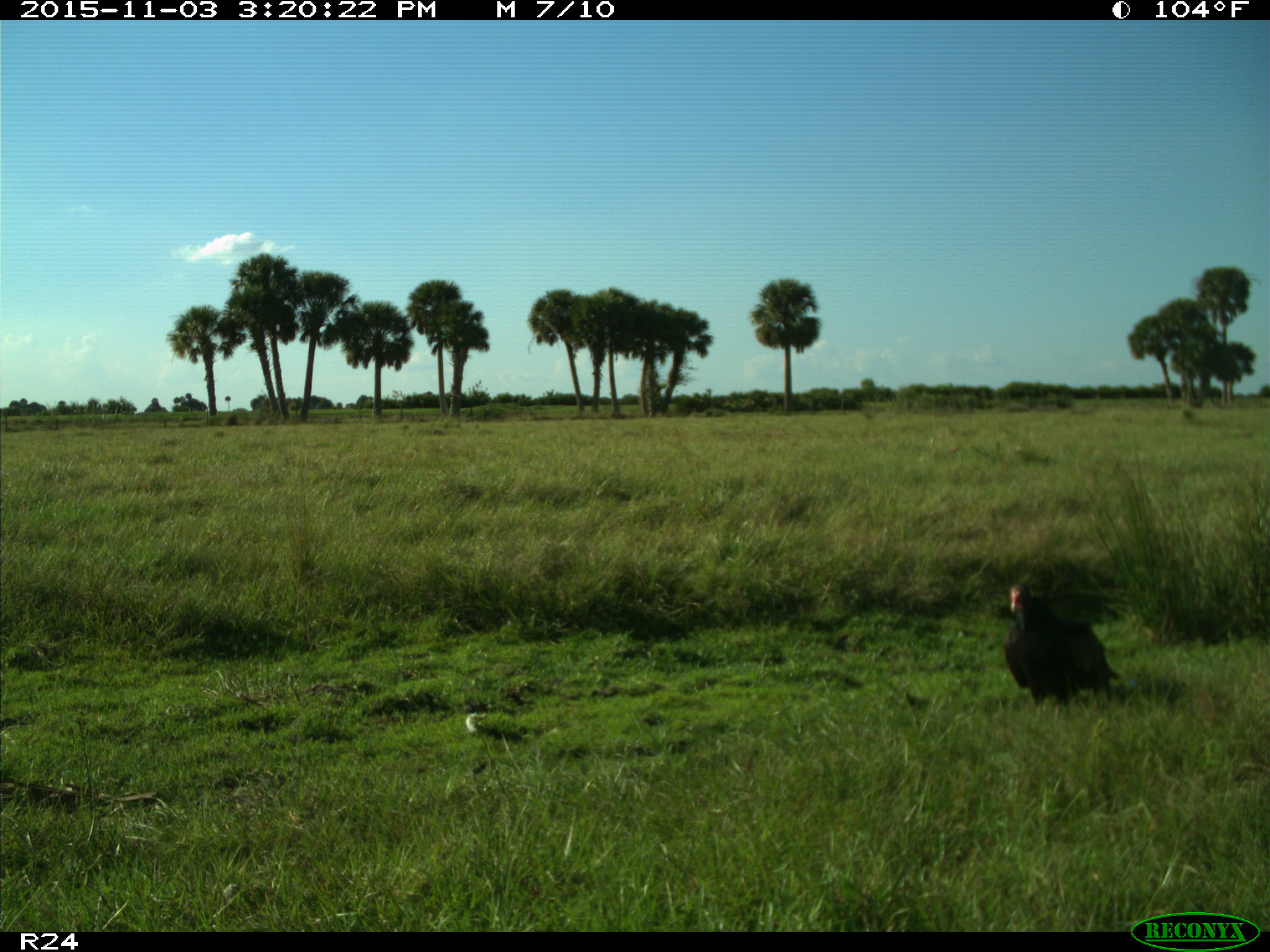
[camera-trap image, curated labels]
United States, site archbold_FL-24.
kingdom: Animalia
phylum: Chordata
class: Aves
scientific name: Aves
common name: birds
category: unidentified bird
Unidentified bird (birds) (Aves).